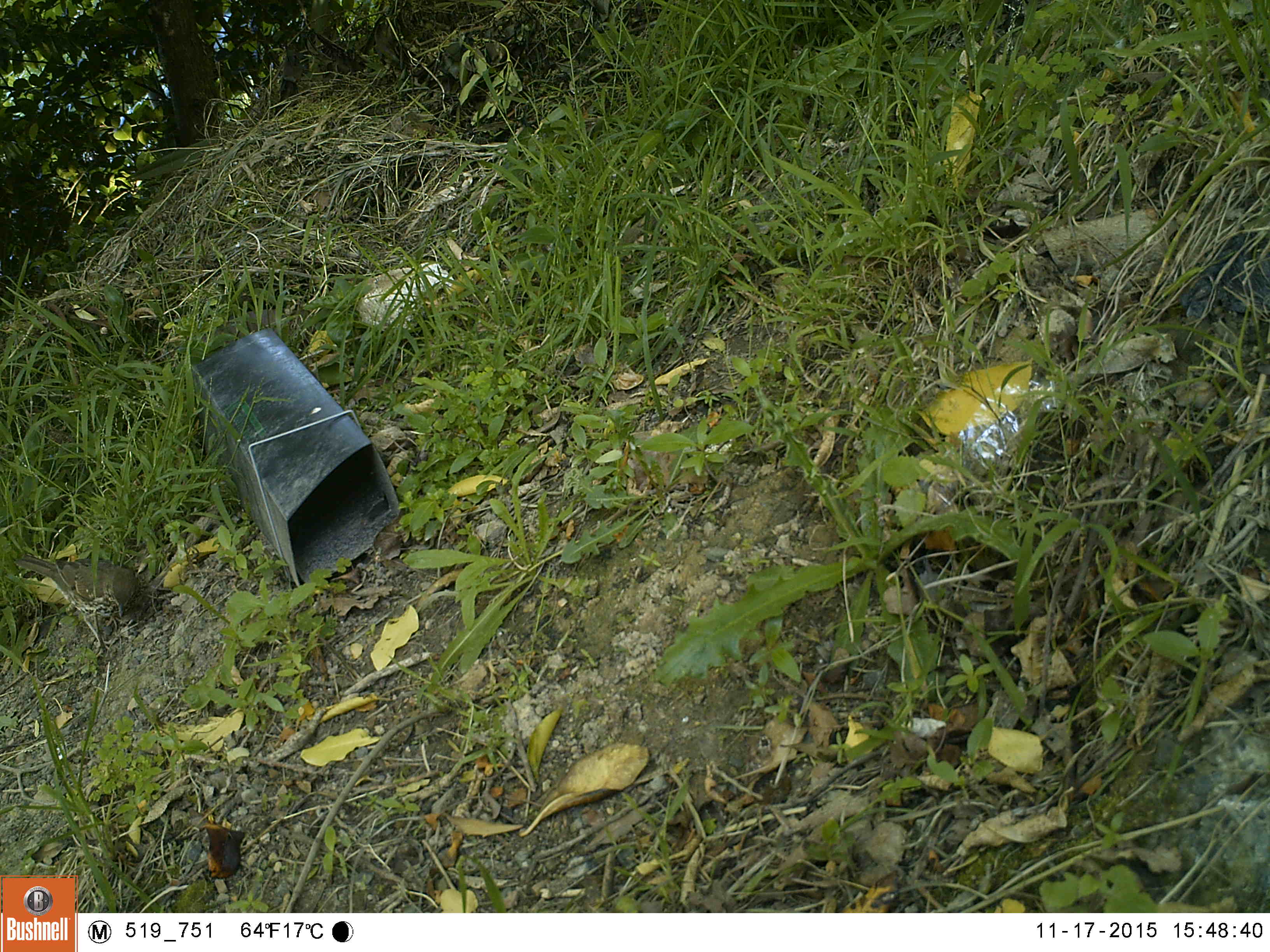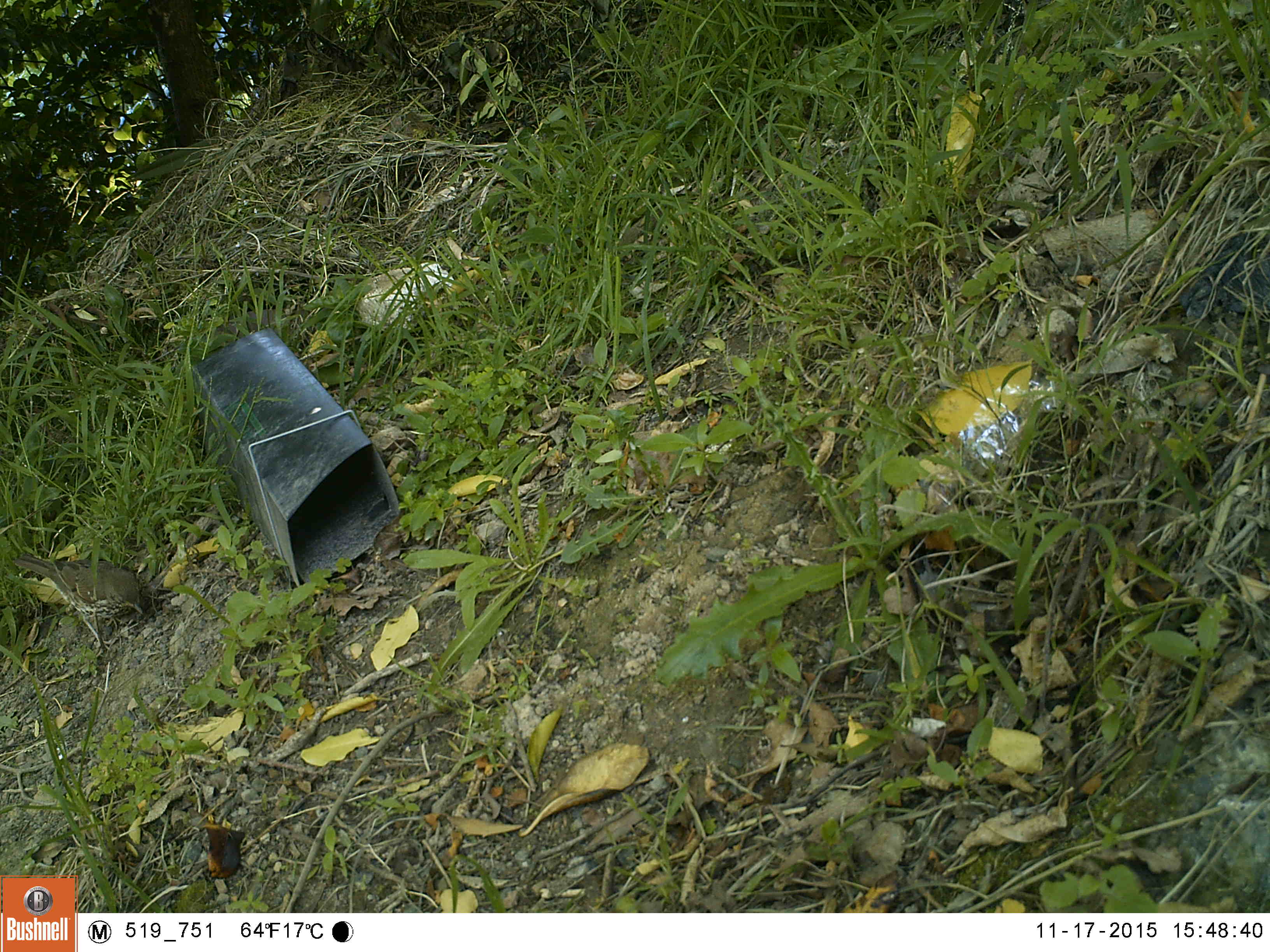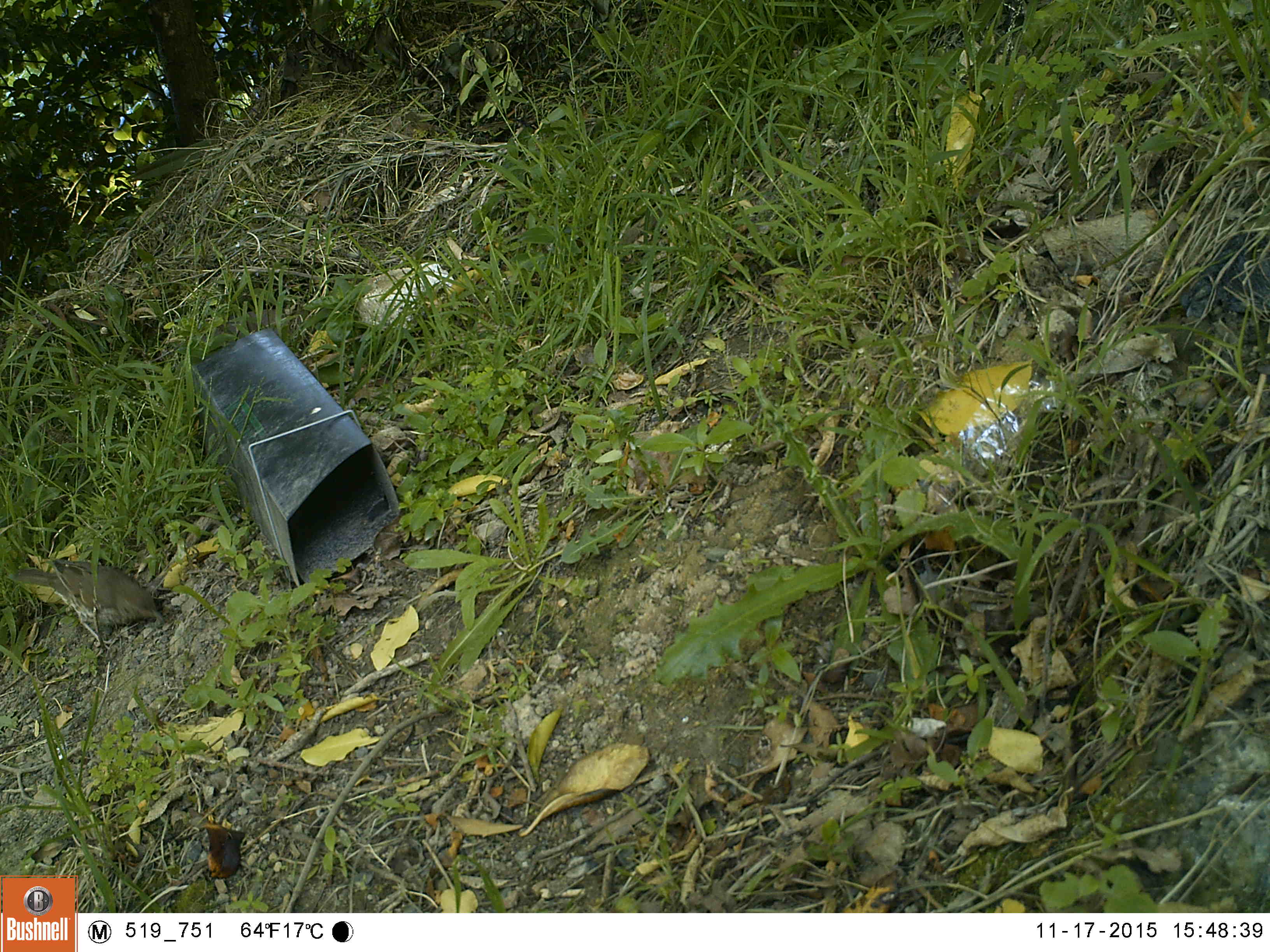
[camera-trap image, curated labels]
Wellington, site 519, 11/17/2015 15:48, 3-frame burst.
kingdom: Animalia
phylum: Chordata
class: Aves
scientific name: Aves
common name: bird